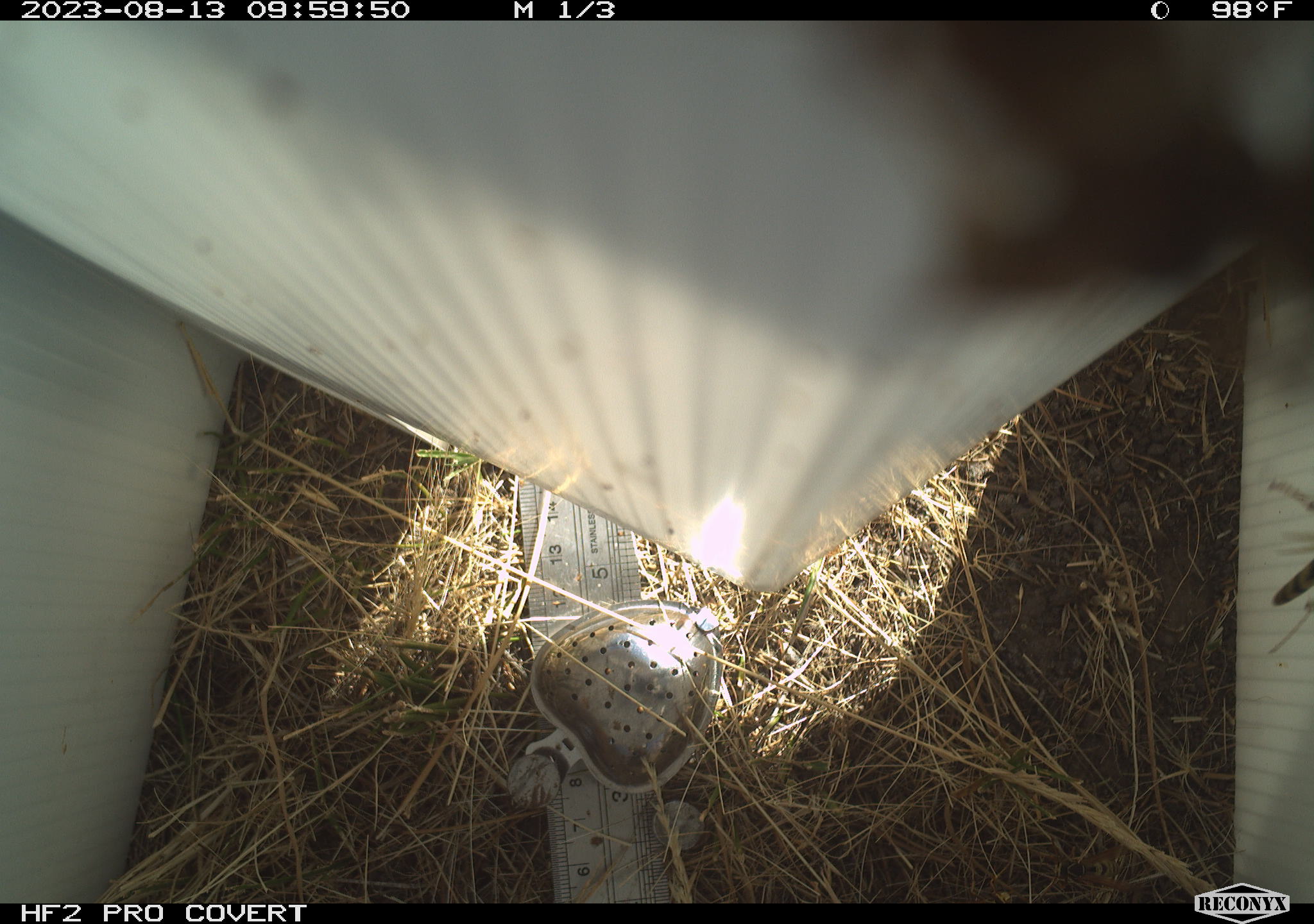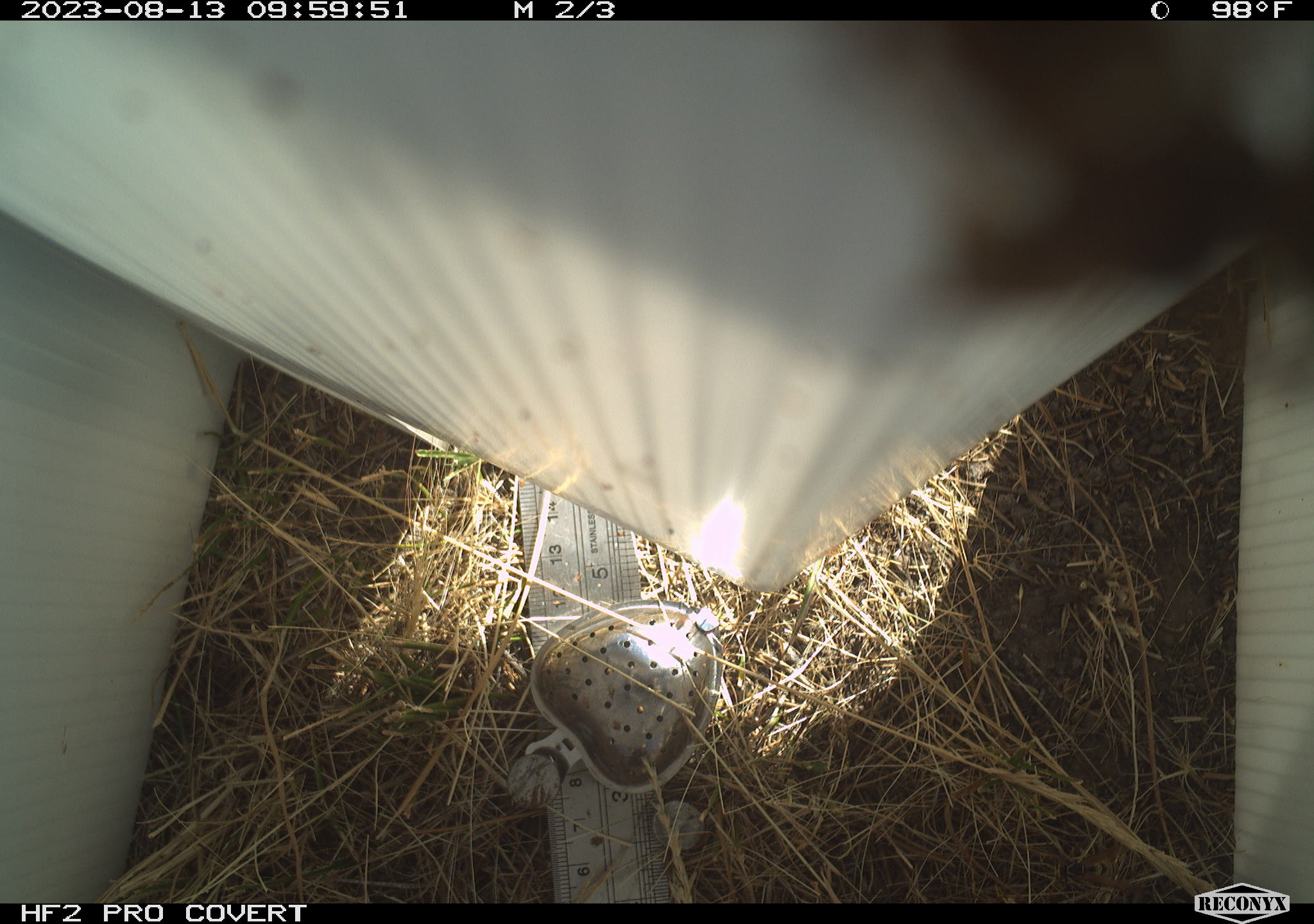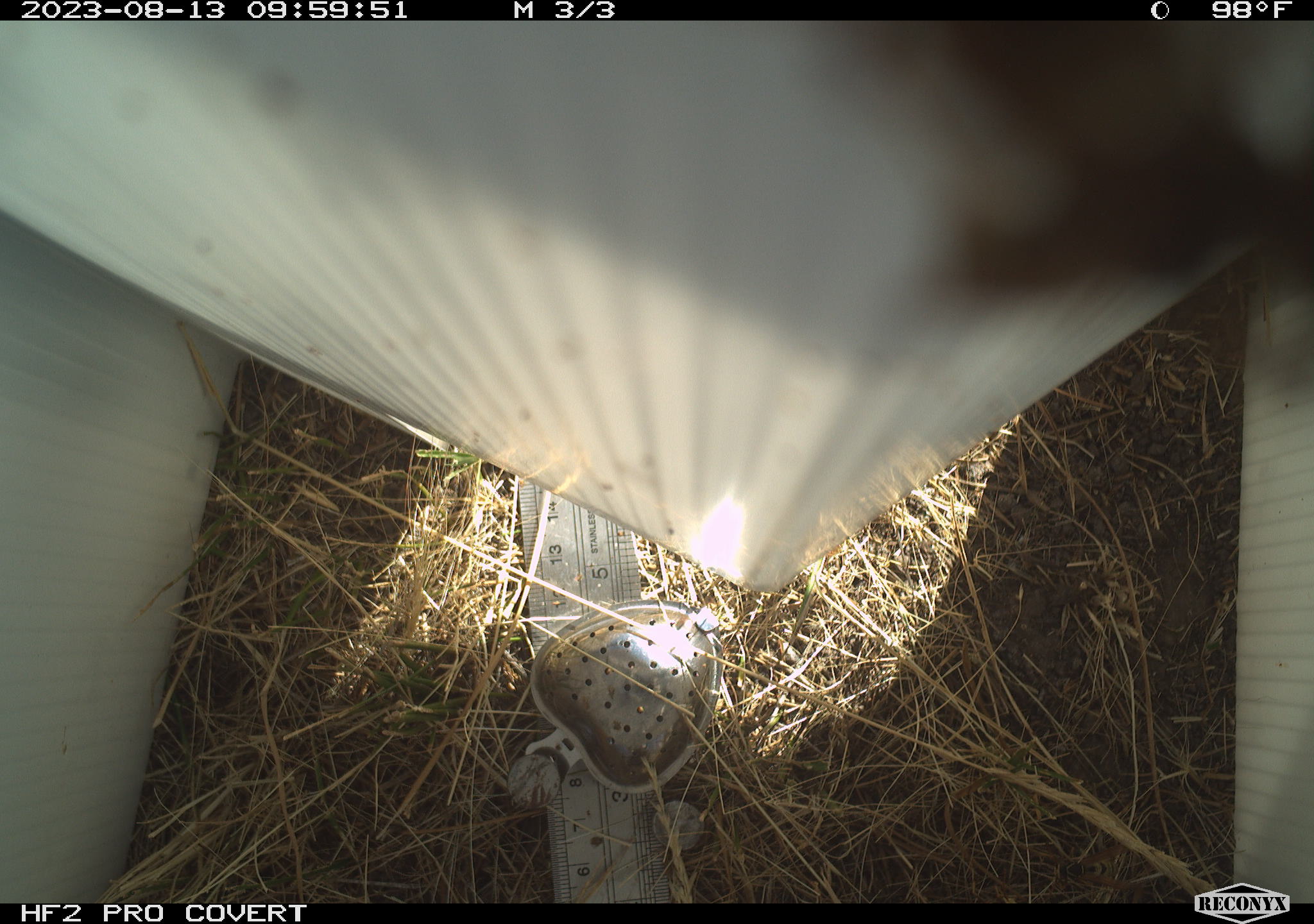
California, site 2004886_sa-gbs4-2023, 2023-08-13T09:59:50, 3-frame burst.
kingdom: Animalia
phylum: Arthropoda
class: Insecta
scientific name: Insecta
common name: insect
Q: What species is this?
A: Insect (Insecta).